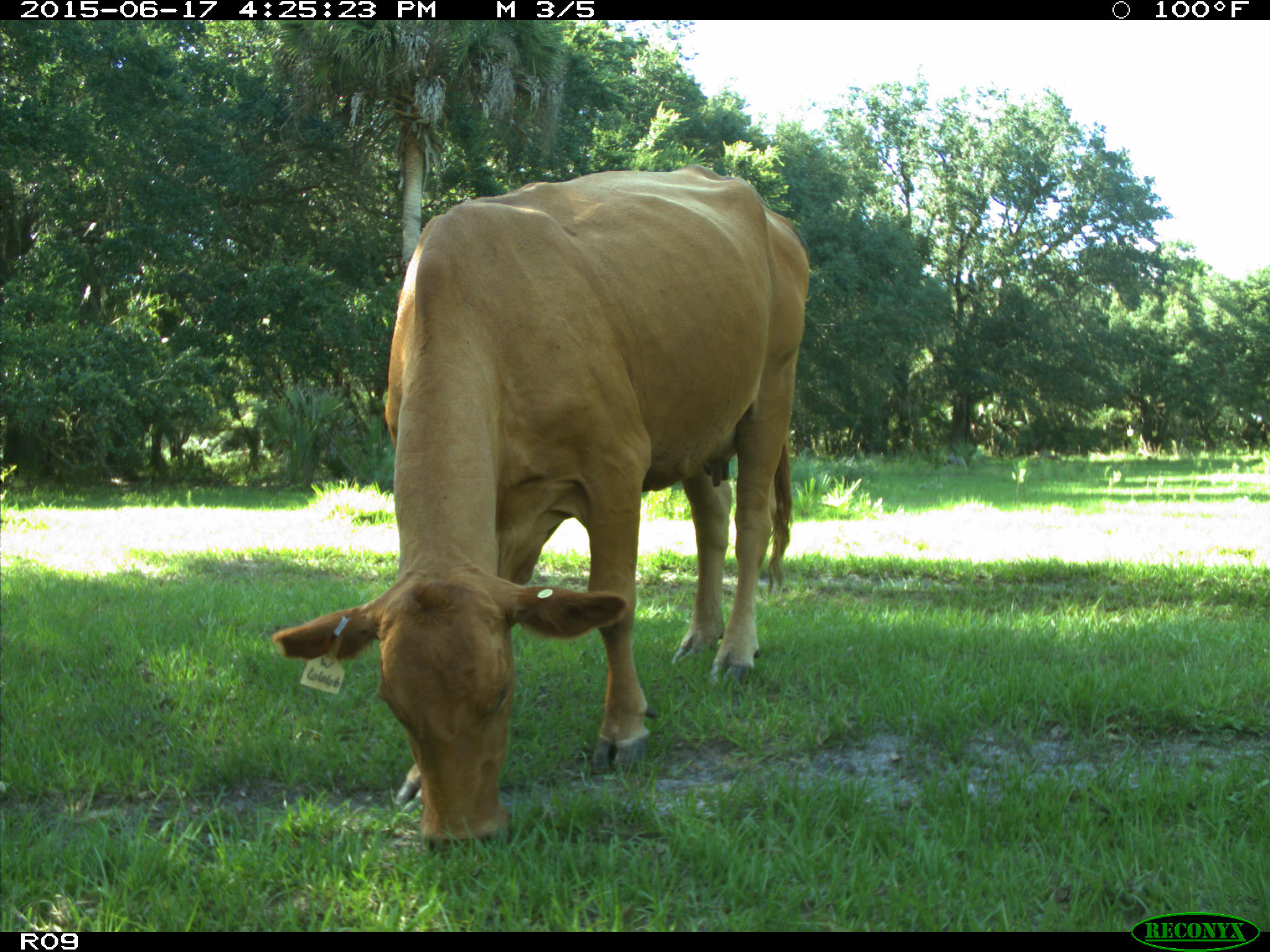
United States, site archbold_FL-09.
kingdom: Animalia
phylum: Chordata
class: Mammalia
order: Artiodactyla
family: Bovidae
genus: Bos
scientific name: Bos taurus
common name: domestic cow